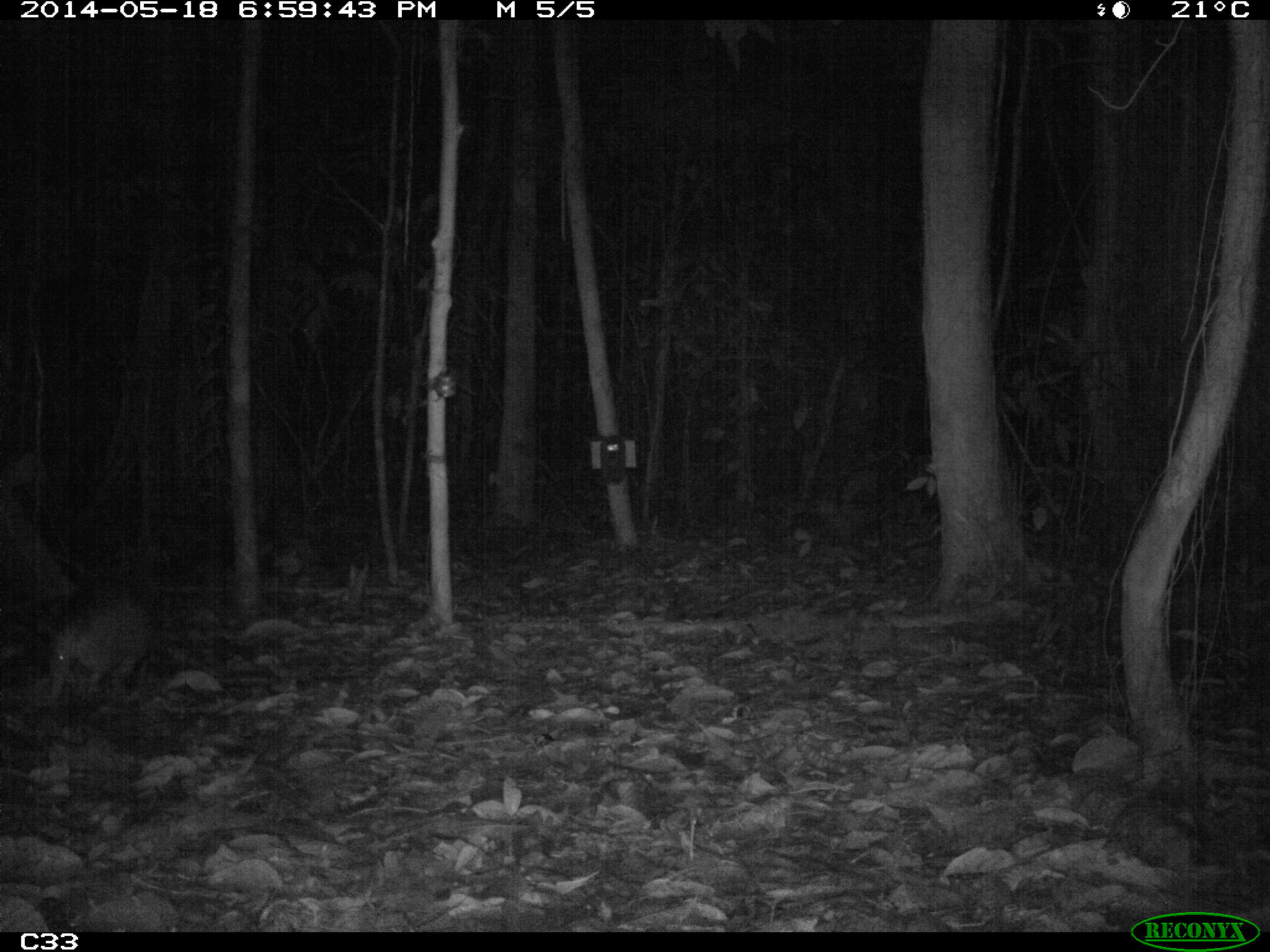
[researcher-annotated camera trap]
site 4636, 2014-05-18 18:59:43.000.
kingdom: Animalia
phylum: Chordata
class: Mammalia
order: Cingulata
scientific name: Cingulata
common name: armadillo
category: unknown armadillo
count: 1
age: adult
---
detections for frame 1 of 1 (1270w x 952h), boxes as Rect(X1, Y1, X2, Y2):
unknown armadillo: Rect(34, 526, 182, 714)